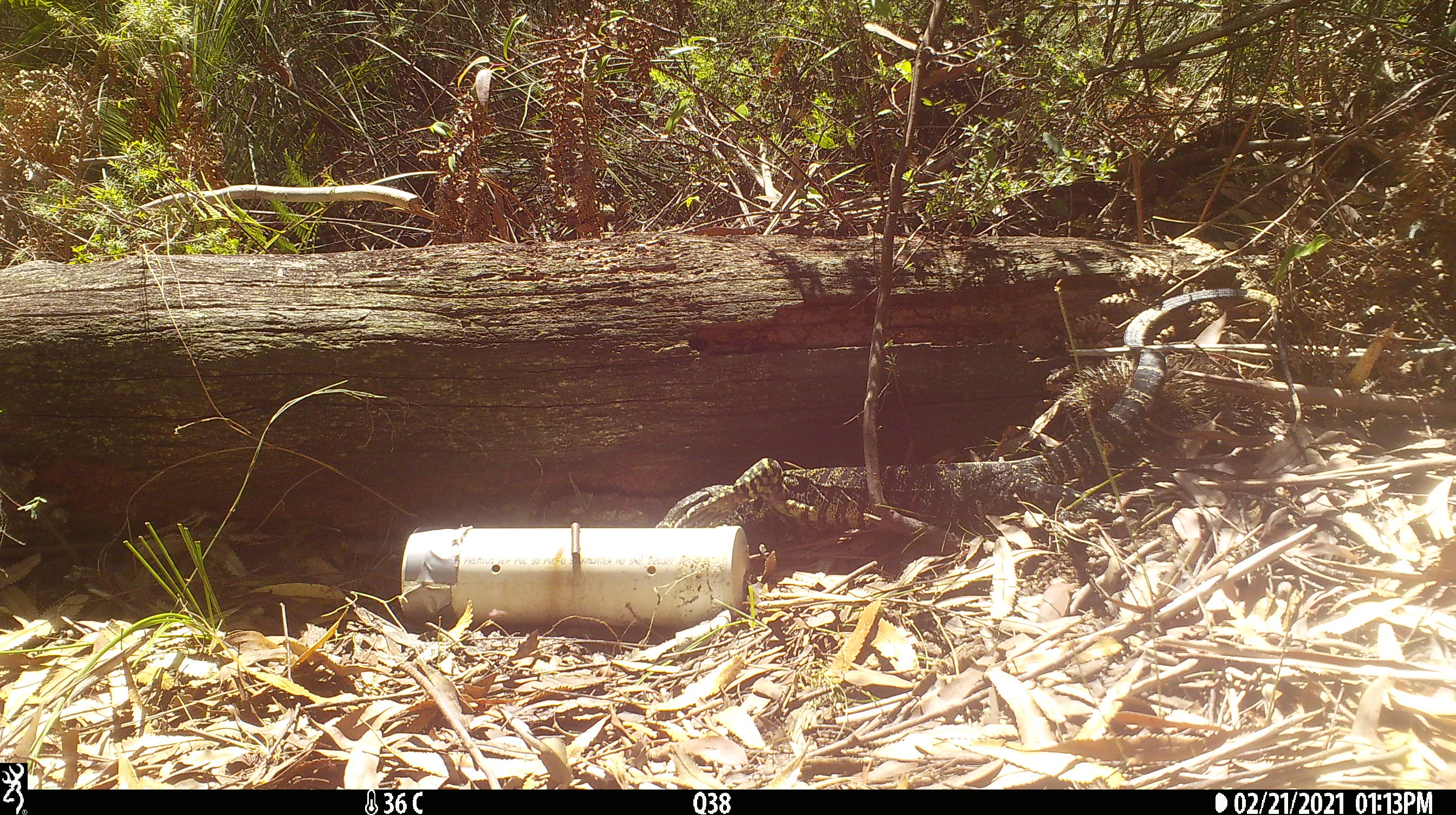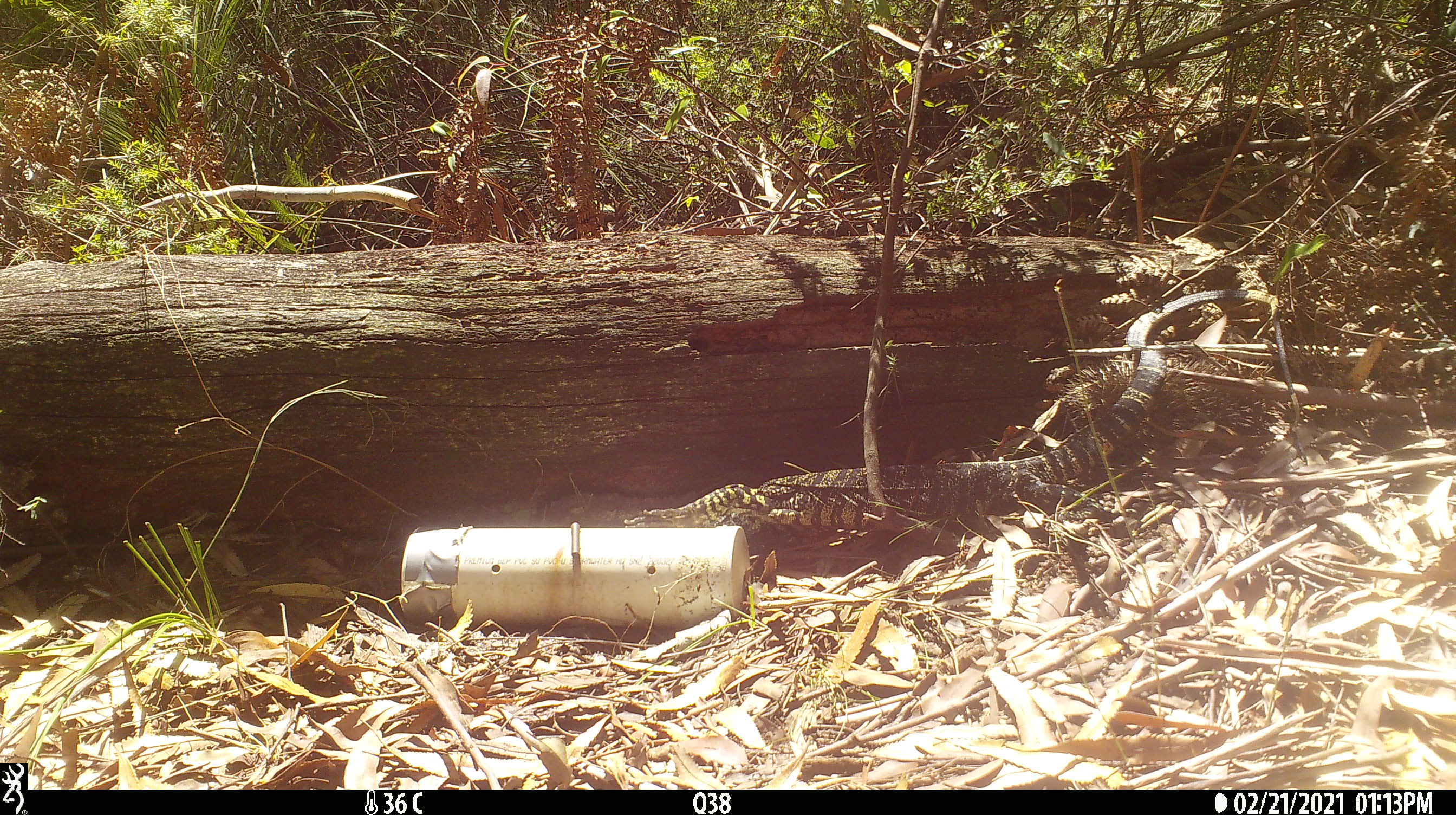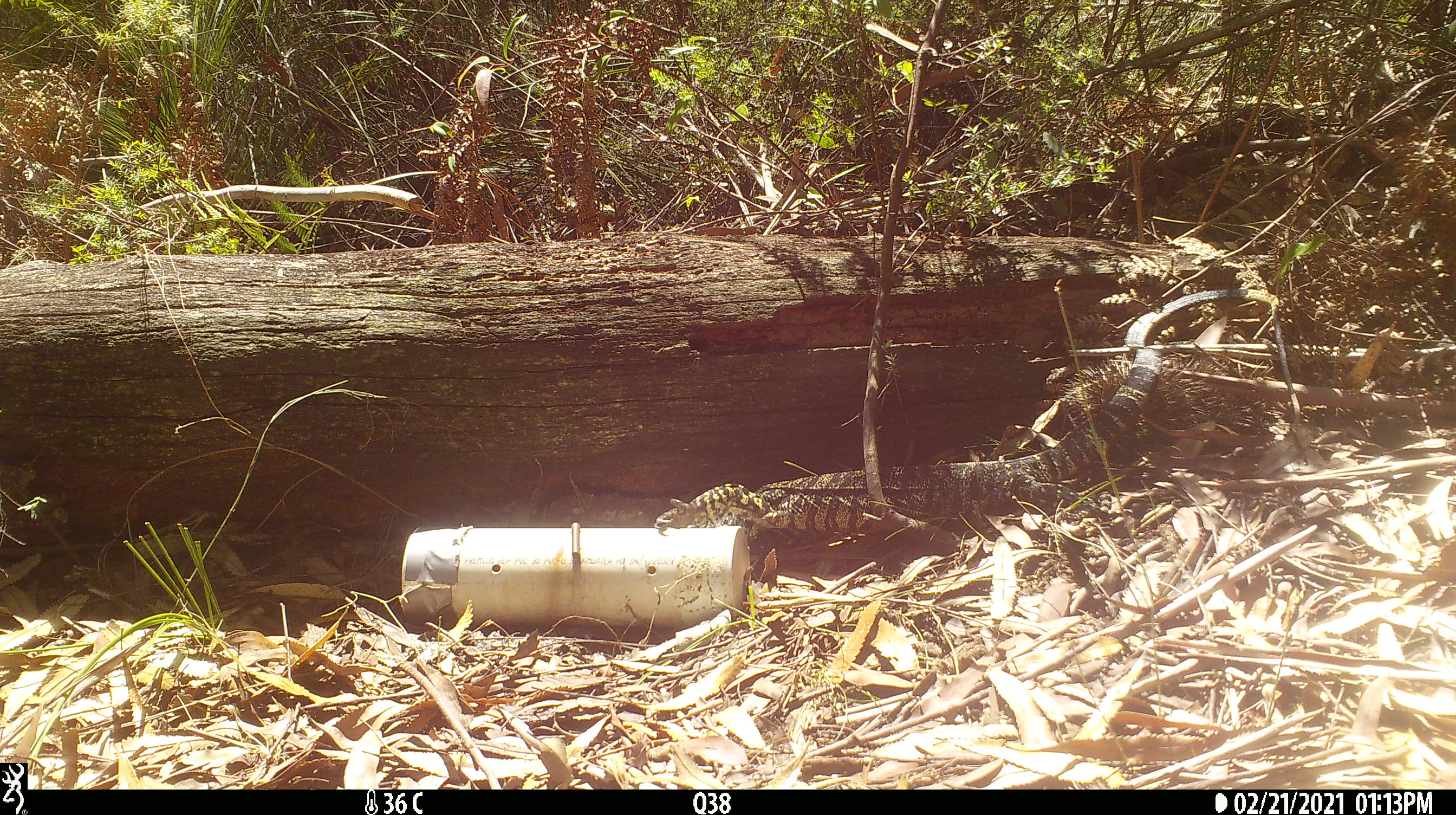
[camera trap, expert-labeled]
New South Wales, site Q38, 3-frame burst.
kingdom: Animalia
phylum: Chordata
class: Reptilia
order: Squamata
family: Varanidae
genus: Varanus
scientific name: Varanus varius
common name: lace monitor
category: goanna